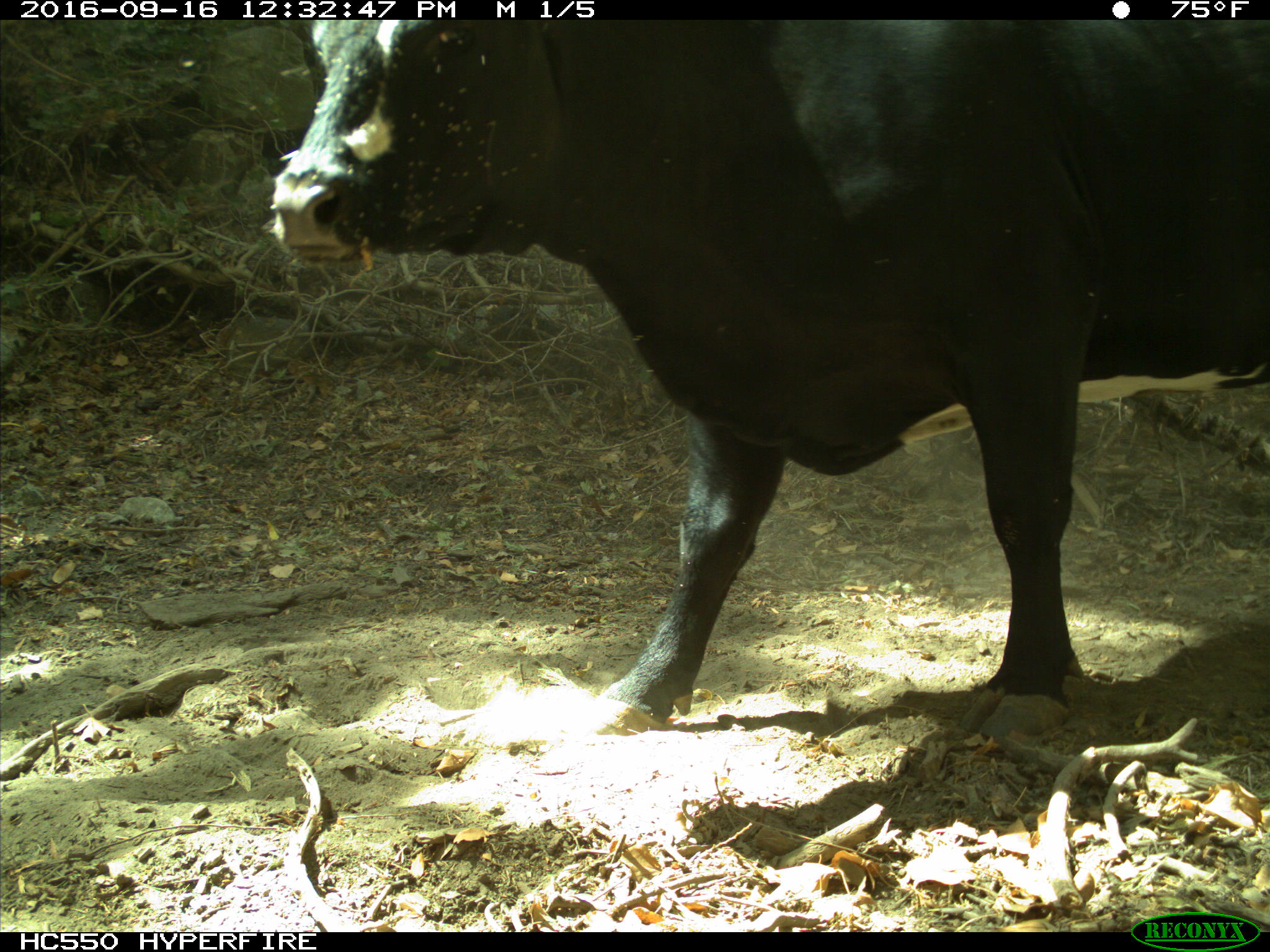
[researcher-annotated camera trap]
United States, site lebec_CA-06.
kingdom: Animalia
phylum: Chordata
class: Mammalia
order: Artiodactyla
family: Bovidae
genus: Bos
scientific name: Bos taurus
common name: domestic cow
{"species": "Bos taurus (domestic cow)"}